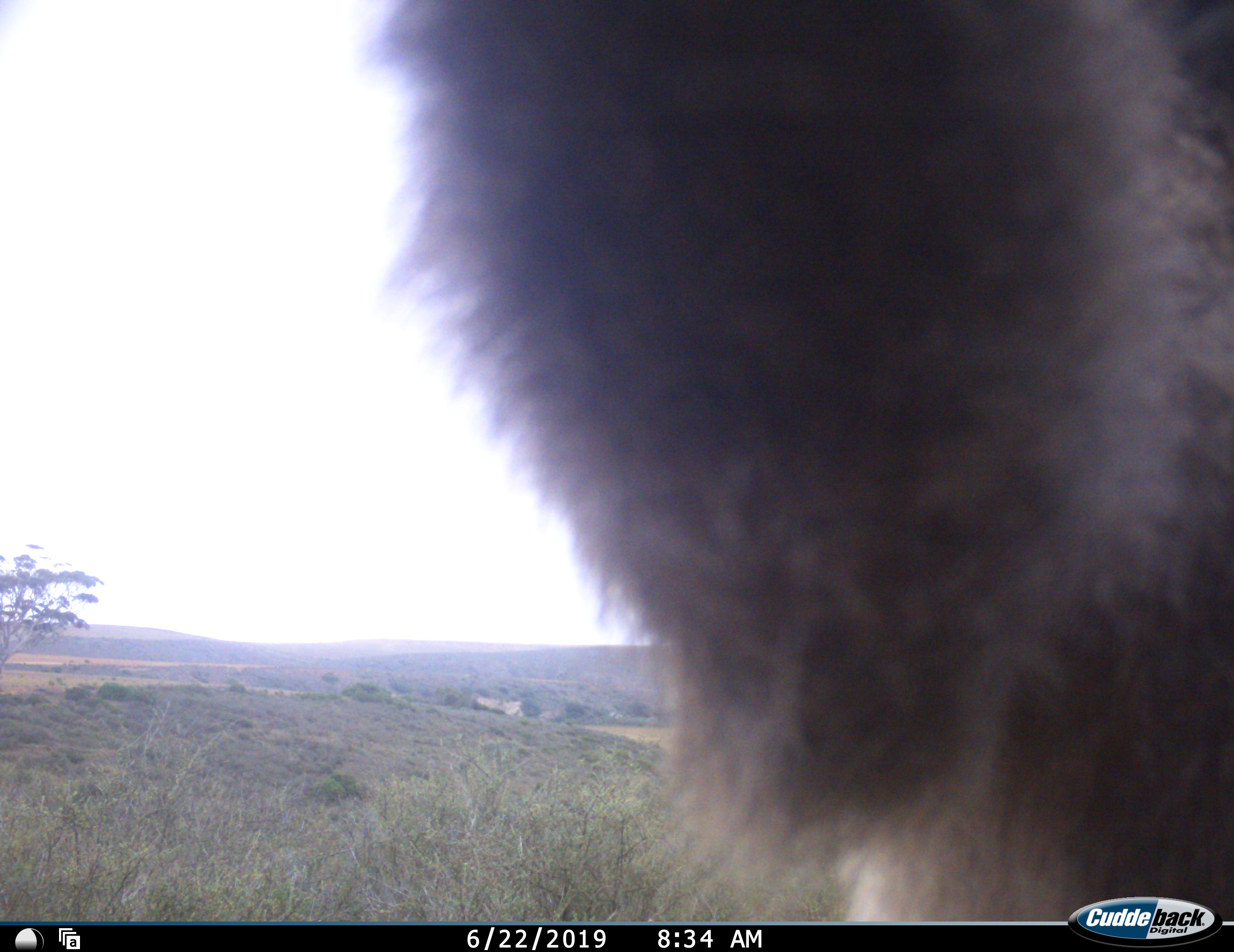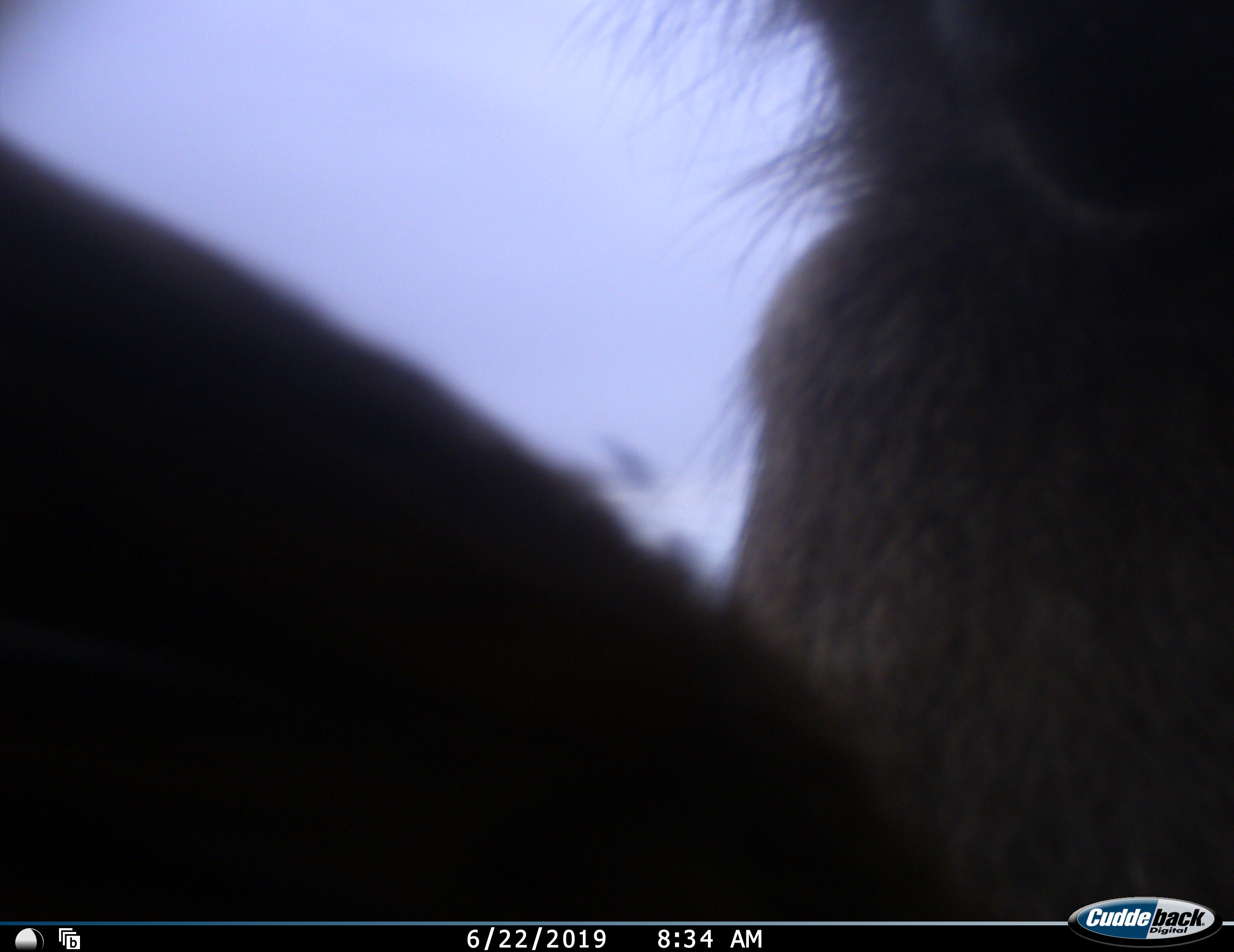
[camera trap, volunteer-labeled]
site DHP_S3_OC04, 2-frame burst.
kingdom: Animalia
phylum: Chordata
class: Mammalia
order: Primates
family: Cercopithecidae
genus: Papio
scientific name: Papio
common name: baboon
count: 1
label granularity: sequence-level